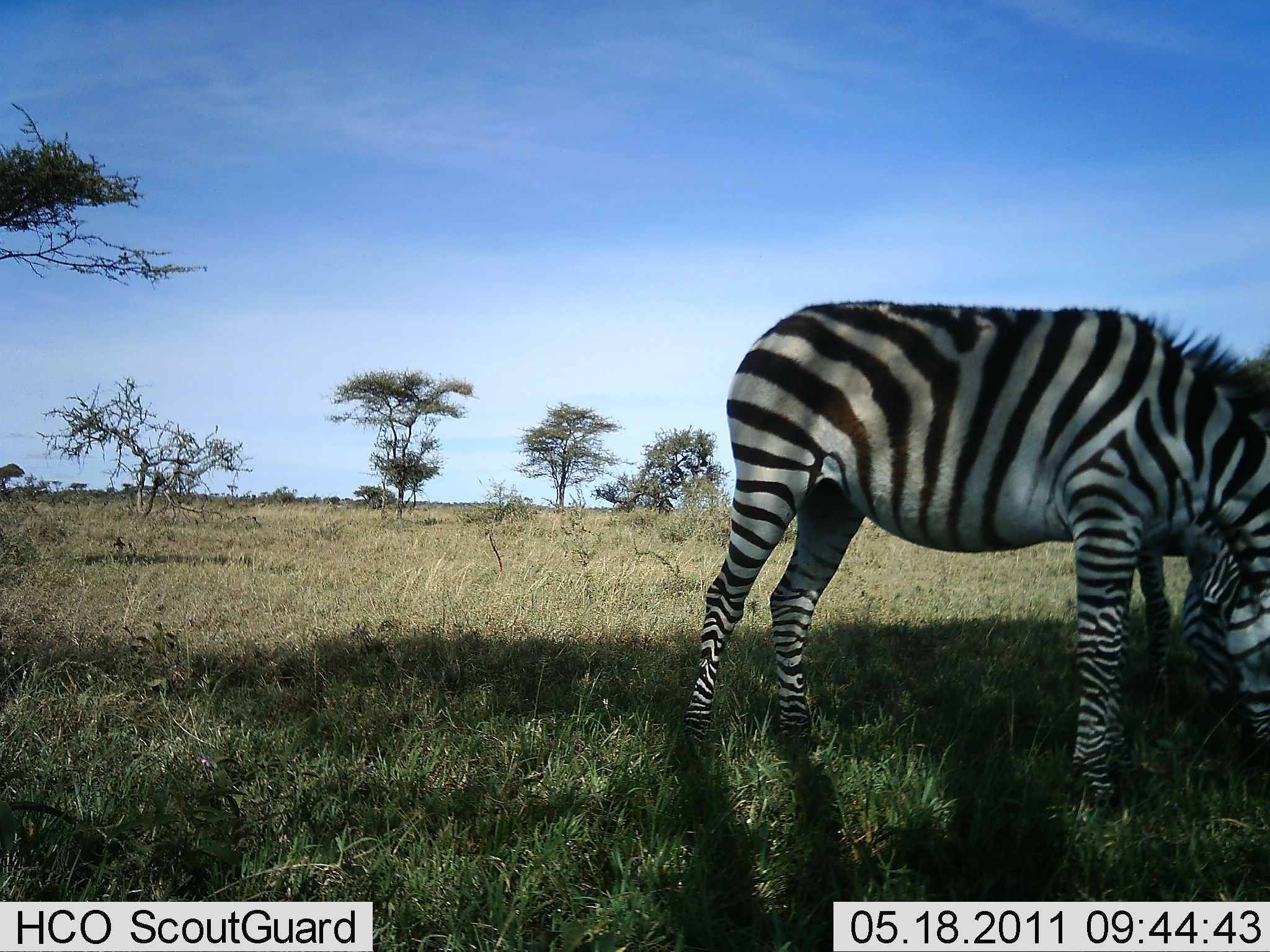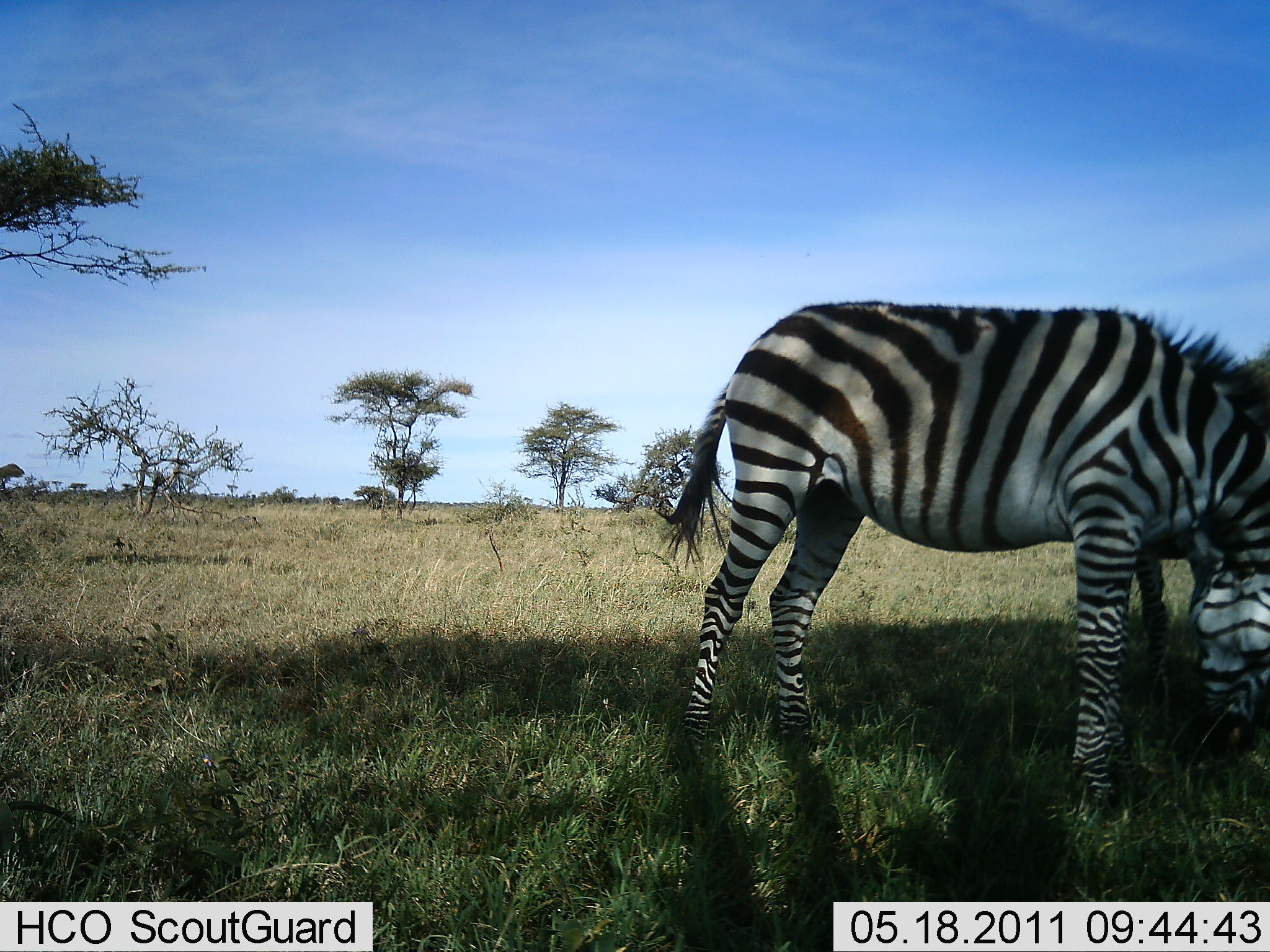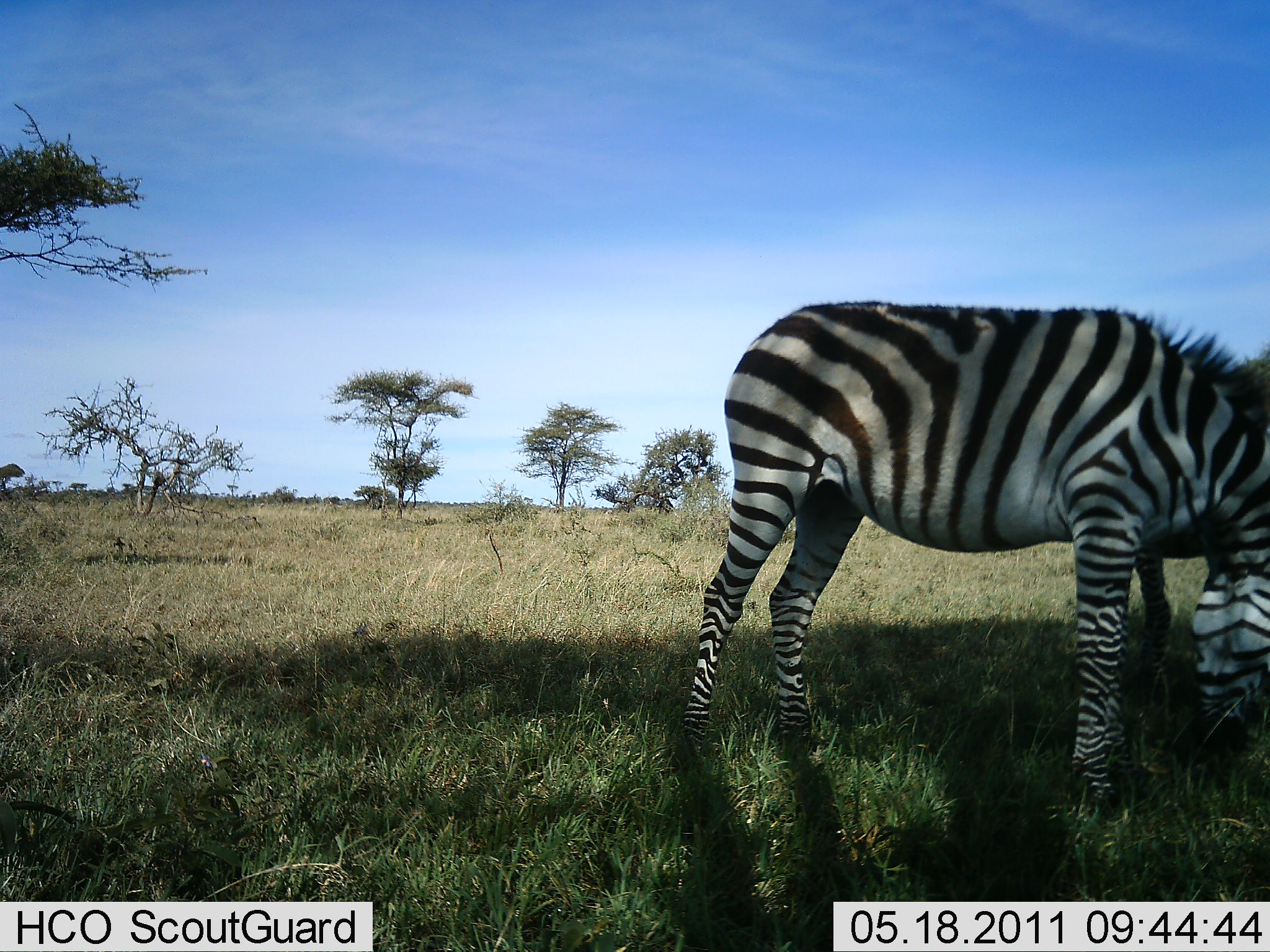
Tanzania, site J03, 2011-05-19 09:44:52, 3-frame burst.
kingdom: Animalia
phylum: Chordata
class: Mammalia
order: Perissodactyla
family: Equidae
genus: Equus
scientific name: Equus quagga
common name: plains zebra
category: zebra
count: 2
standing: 50%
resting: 0%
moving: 0%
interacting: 0%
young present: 0%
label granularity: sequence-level